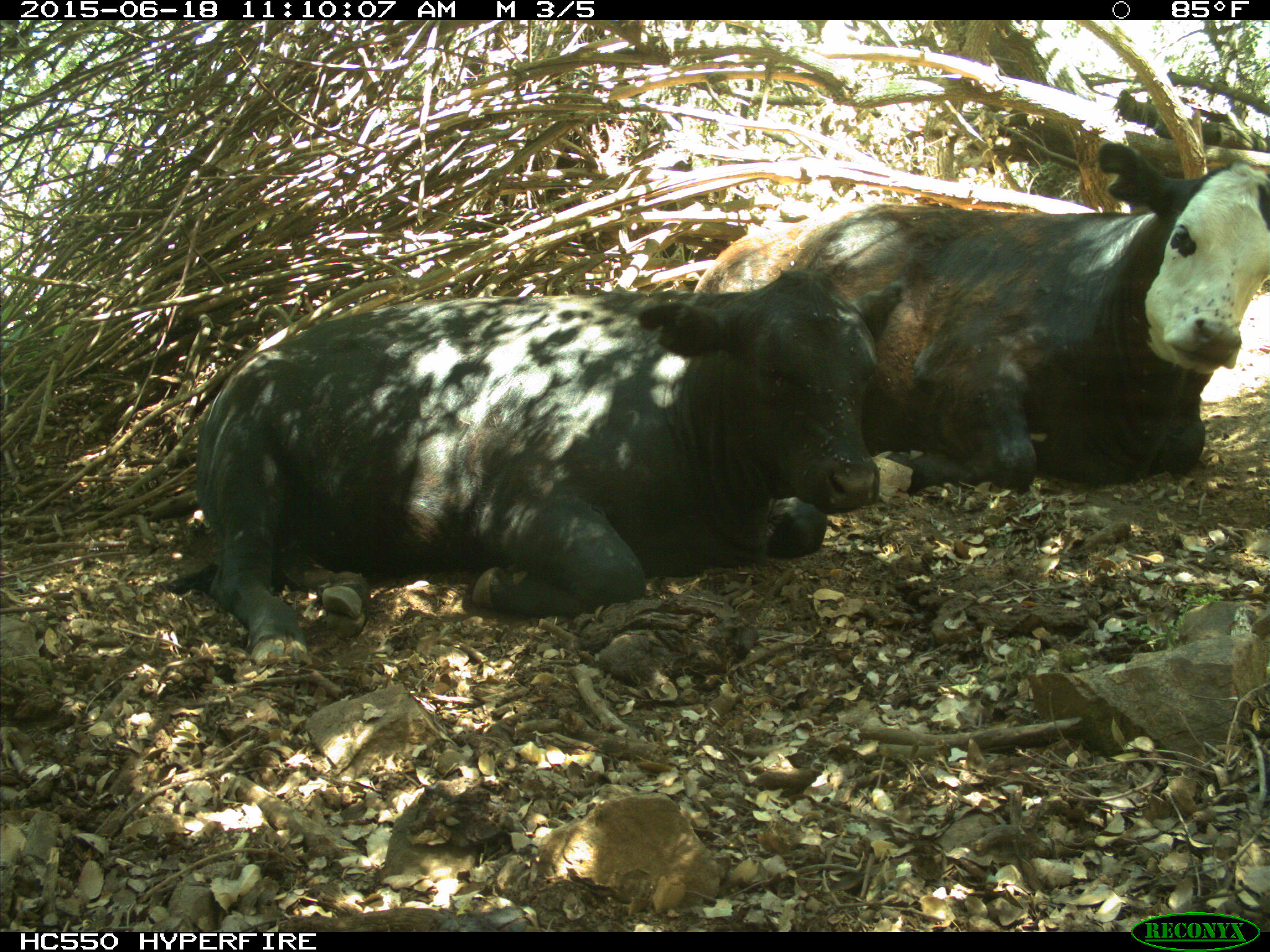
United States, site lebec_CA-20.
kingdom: Animalia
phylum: Chordata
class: Mammalia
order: Artiodactyla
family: Bovidae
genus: Bos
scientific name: Bos taurus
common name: domestic cow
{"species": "Bos taurus (domestic cow)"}